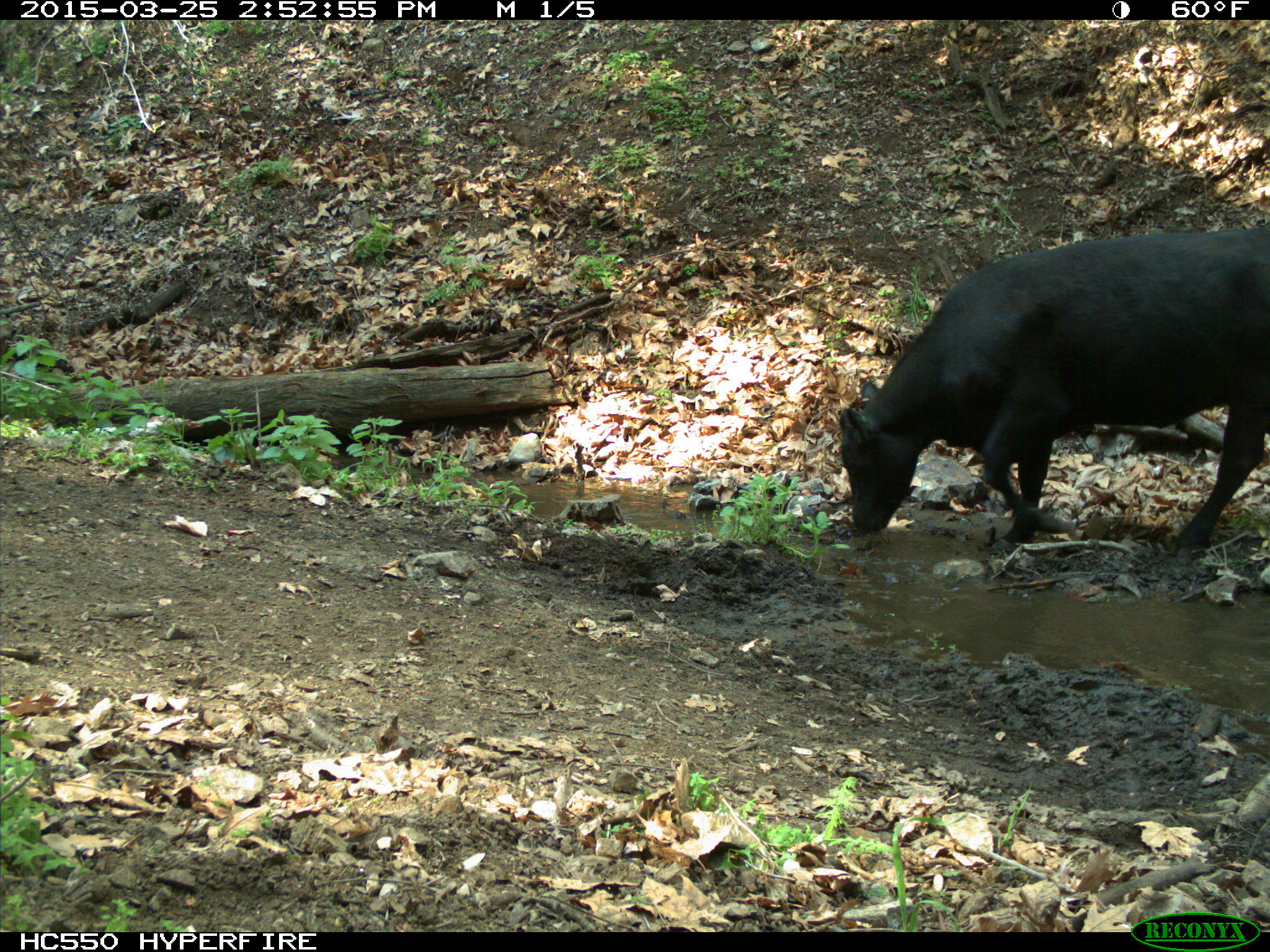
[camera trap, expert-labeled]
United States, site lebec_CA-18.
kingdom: Animalia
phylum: Chordata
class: Mammalia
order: Artiodactyla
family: Bovidae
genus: Bos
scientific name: Bos taurus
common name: domestic cow